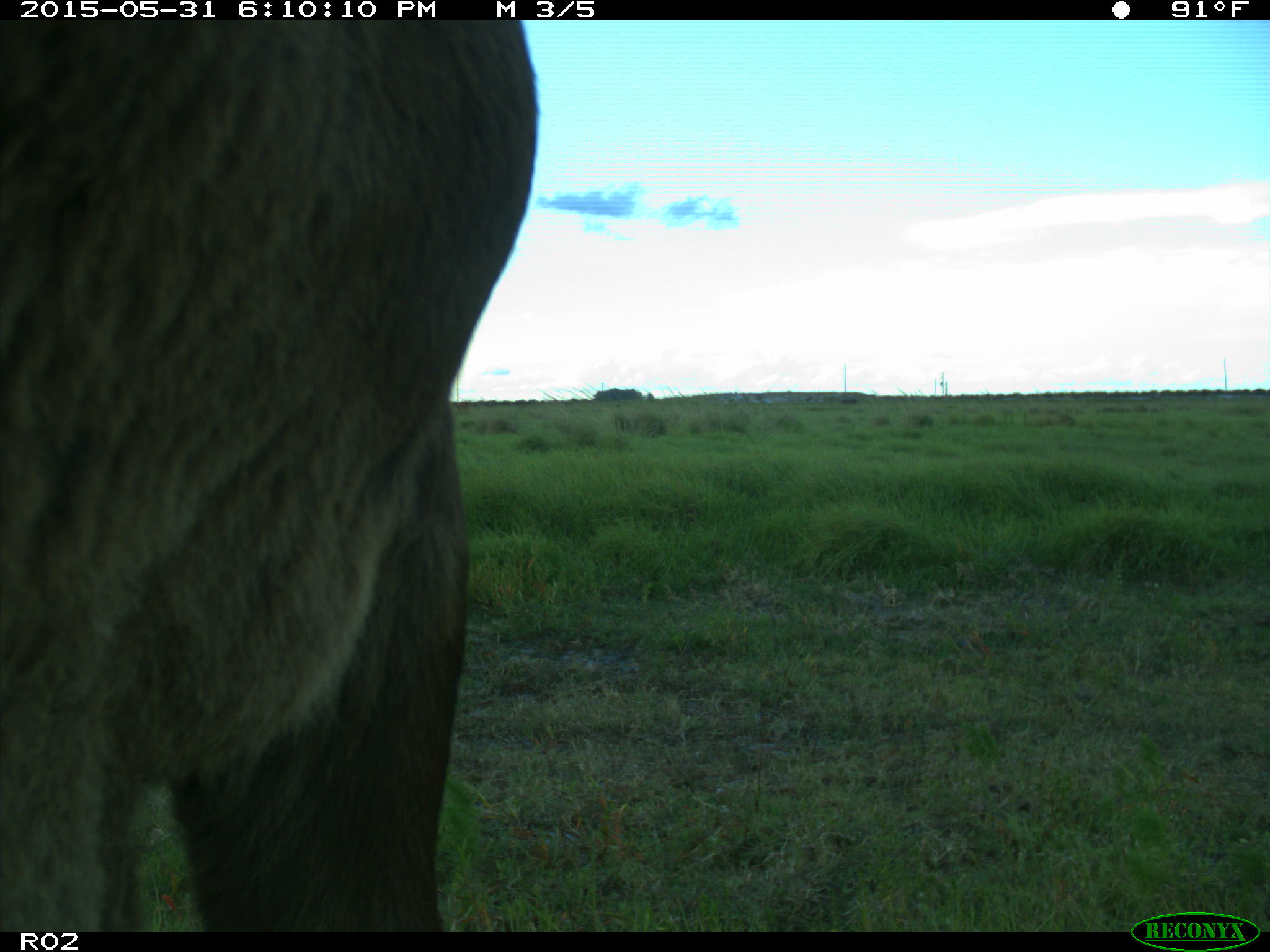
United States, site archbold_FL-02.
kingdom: Animalia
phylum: Chordata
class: Mammalia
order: Artiodactyla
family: Bovidae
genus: Bos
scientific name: Bos taurus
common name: domestic cow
Bos taurus (domestic cow).